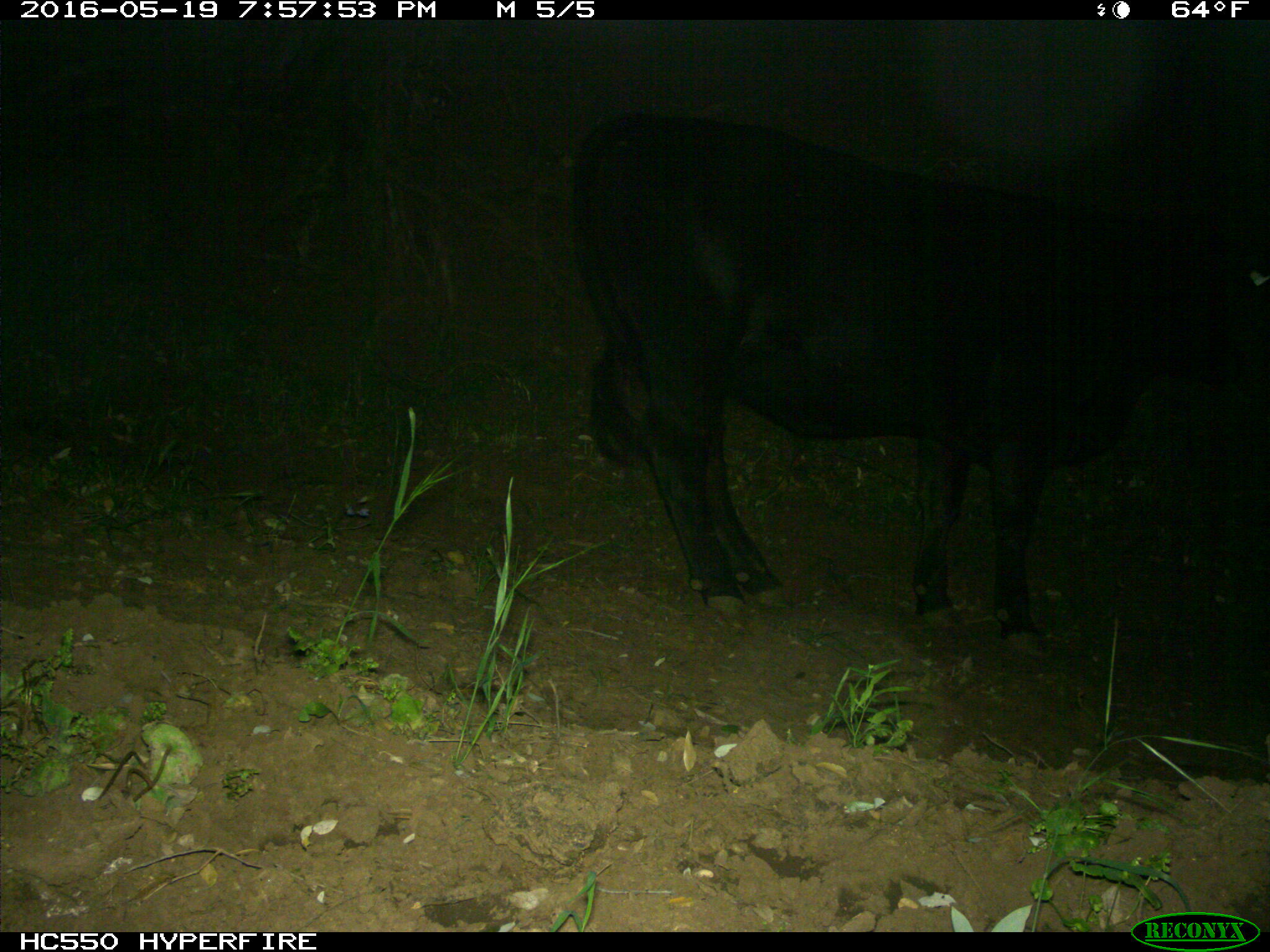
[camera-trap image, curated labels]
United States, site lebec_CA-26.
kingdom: Animalia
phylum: Chordata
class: Mammalia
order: Artiodactyla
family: Bovidae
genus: Bos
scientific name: Bos taurus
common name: domestic cow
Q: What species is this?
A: Bos taurus (domestic cow).